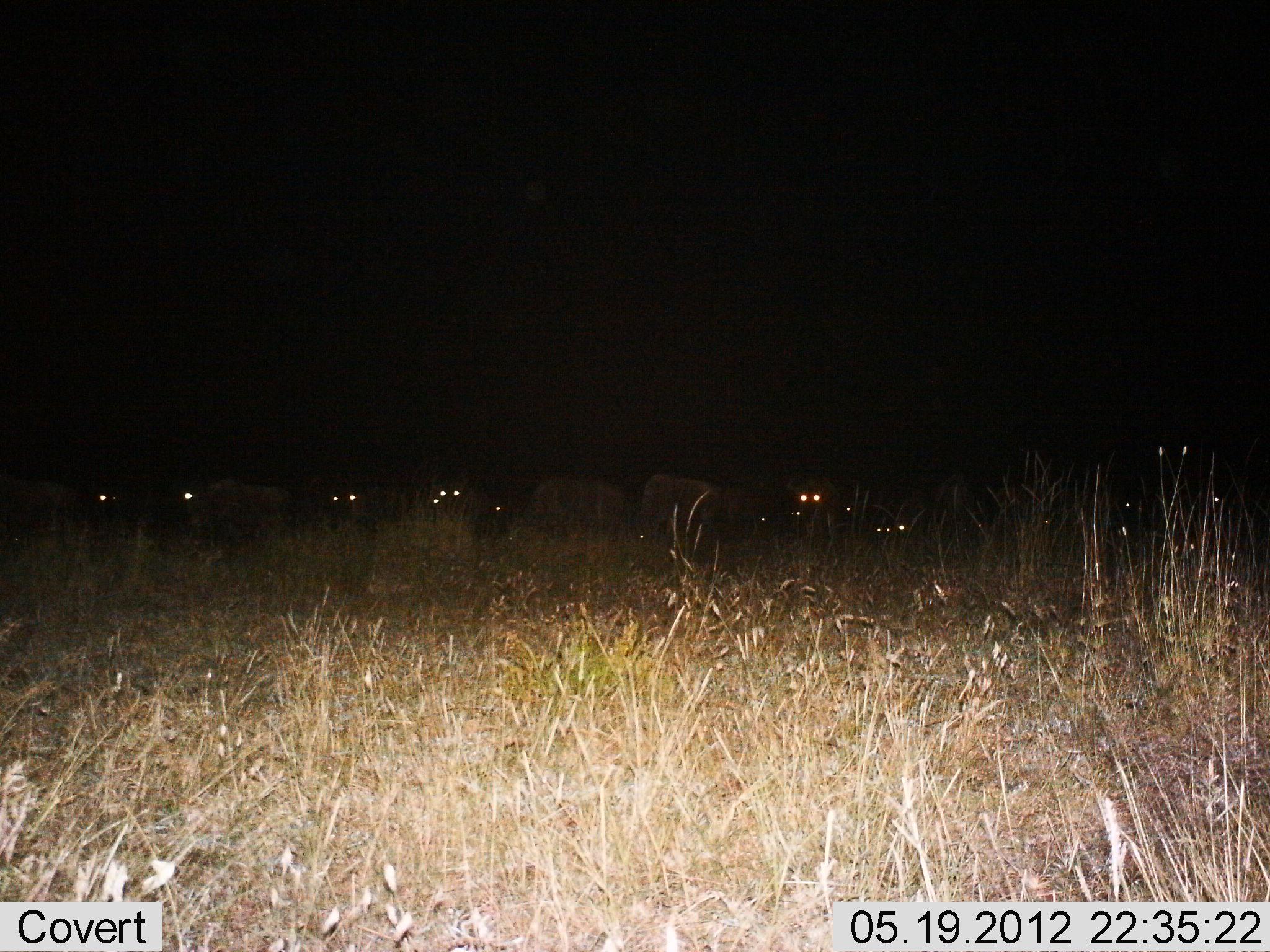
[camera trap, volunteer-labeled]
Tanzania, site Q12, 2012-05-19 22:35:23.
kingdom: Animalia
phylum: Chordata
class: Mammalia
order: Artiodactyla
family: Bovidae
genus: Connochaetes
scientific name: Connochaetes taurinus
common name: blue wildebeest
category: wildebeest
Wildebeest (blue wildebeest) (Connochaetes taurinus), count 11-50. Behavior (volunteer vote fractions): standing 100%, resting 10%, moving 0%, interacting 0%. Young present (vote fraction): 0%. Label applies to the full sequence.